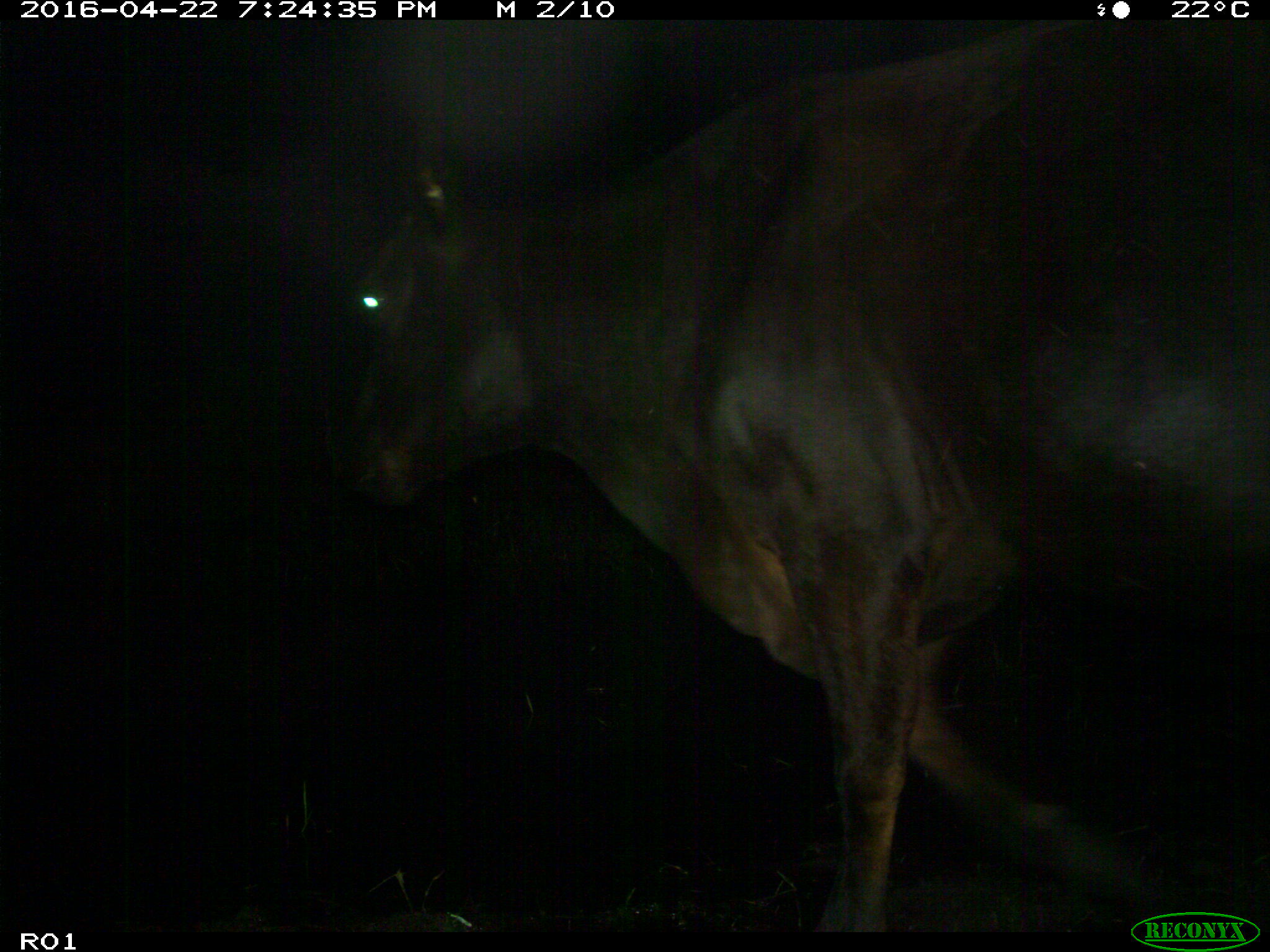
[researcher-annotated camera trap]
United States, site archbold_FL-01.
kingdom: Animalia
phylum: Chordata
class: Mammalia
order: Artiodactyla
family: Bovidae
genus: Bos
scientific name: Bos taurus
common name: domestic cow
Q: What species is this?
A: Bos taurus (domestic cow).